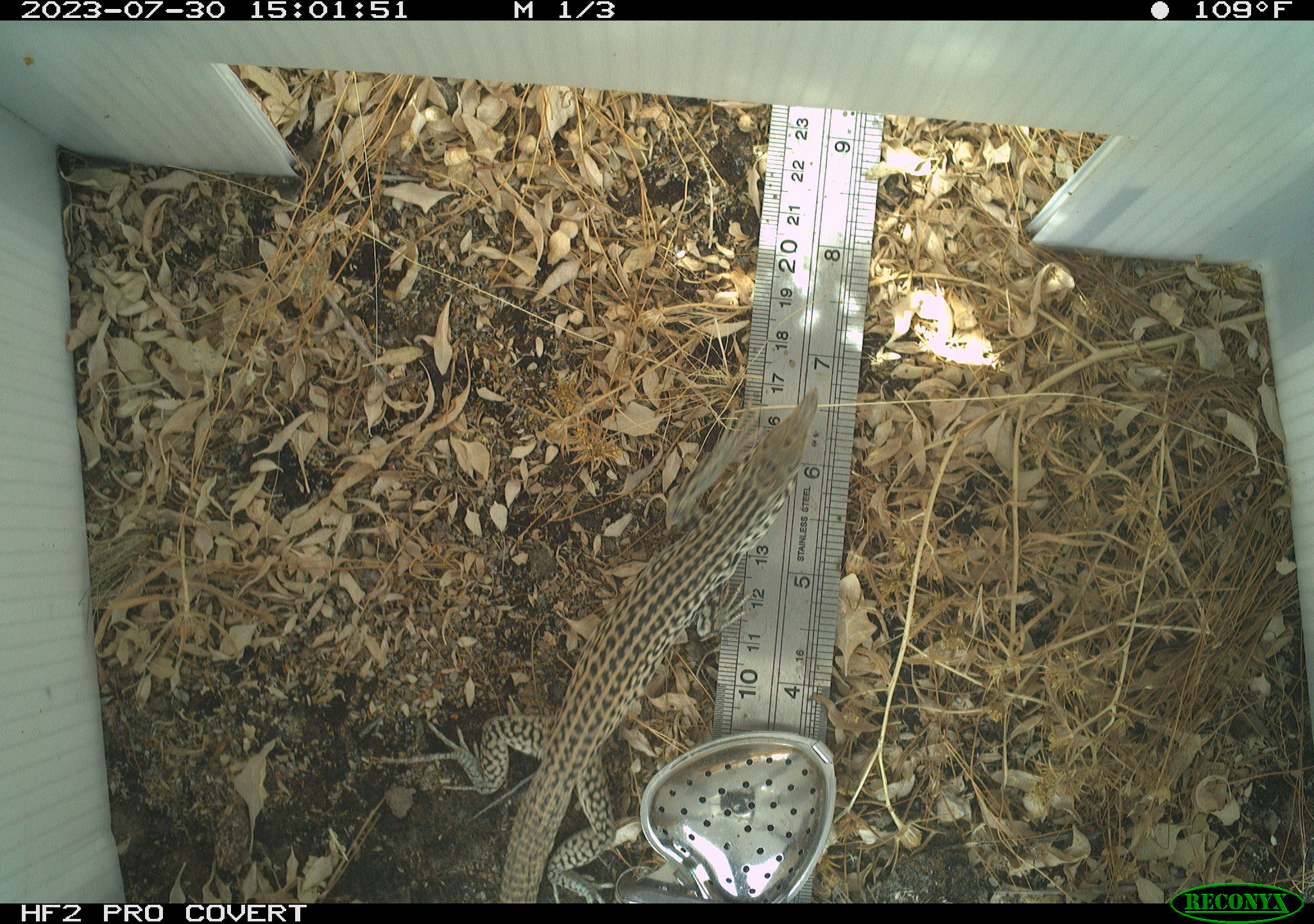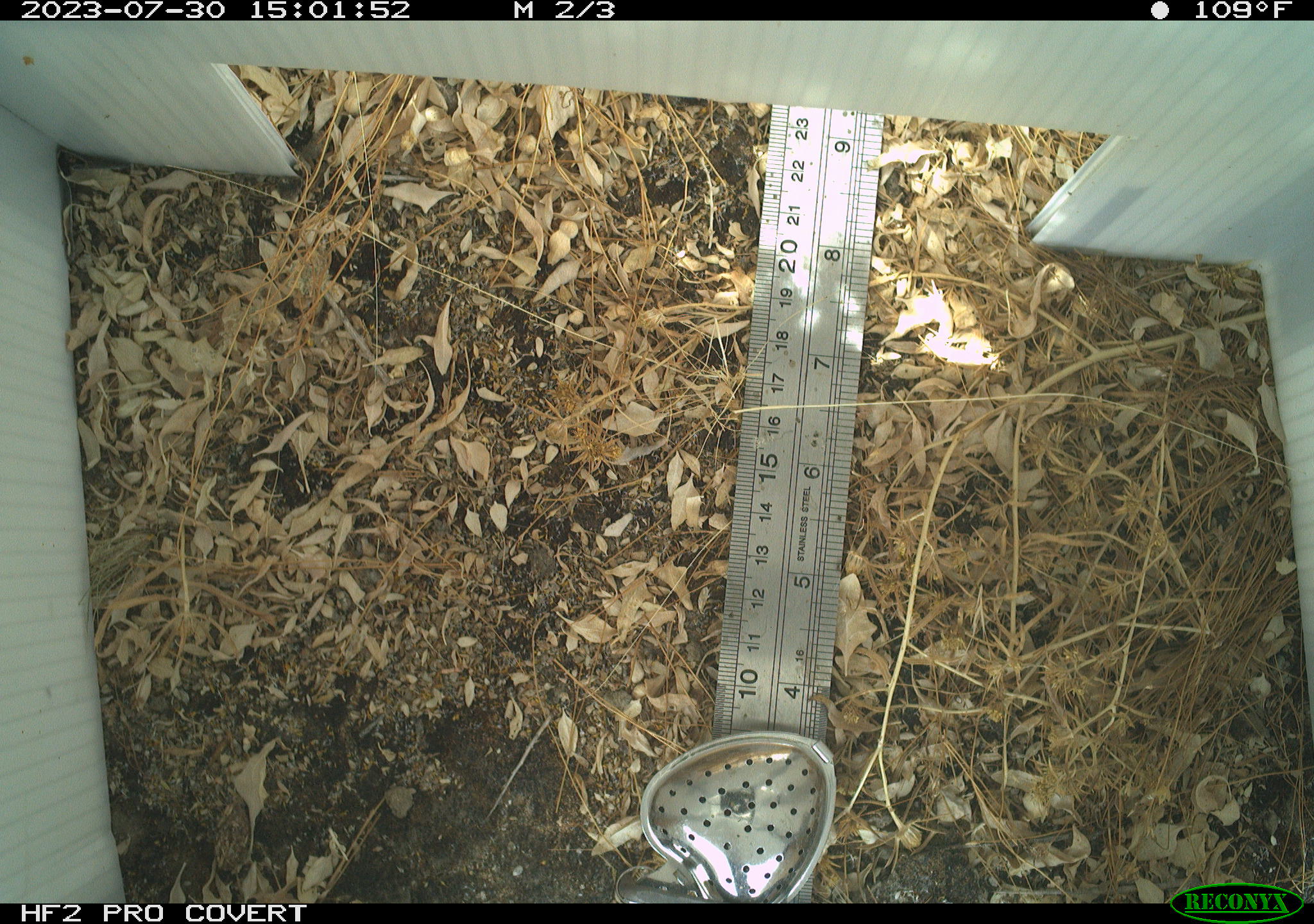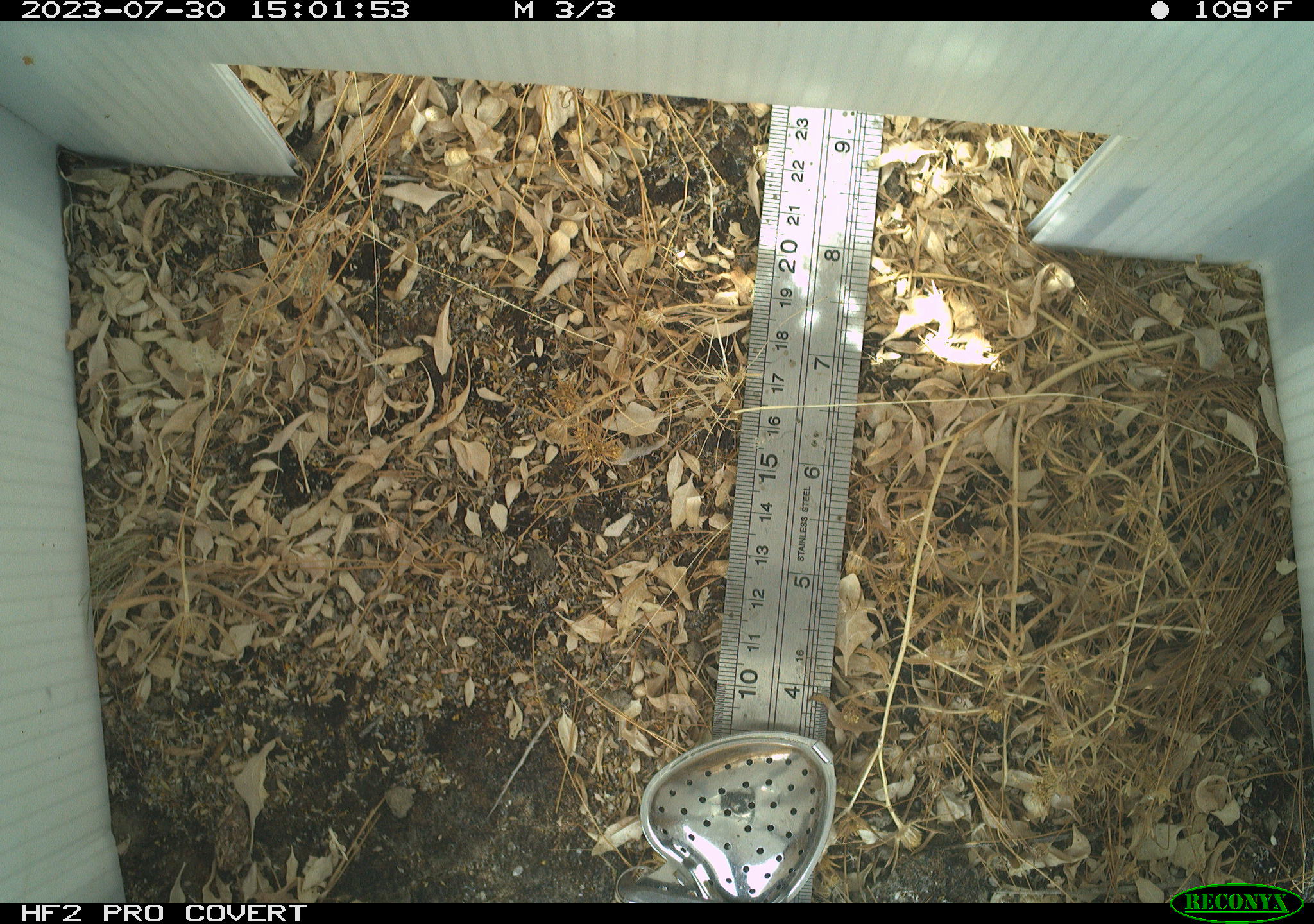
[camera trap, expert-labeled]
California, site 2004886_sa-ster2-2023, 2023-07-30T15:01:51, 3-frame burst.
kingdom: Animalia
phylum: Chordata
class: Reptilia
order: Squamata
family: Teiidae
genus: Aspidoscelis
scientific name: Aspidoscelis tigris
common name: western whiptail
Western whiptail (Aspidoscelis tigris).